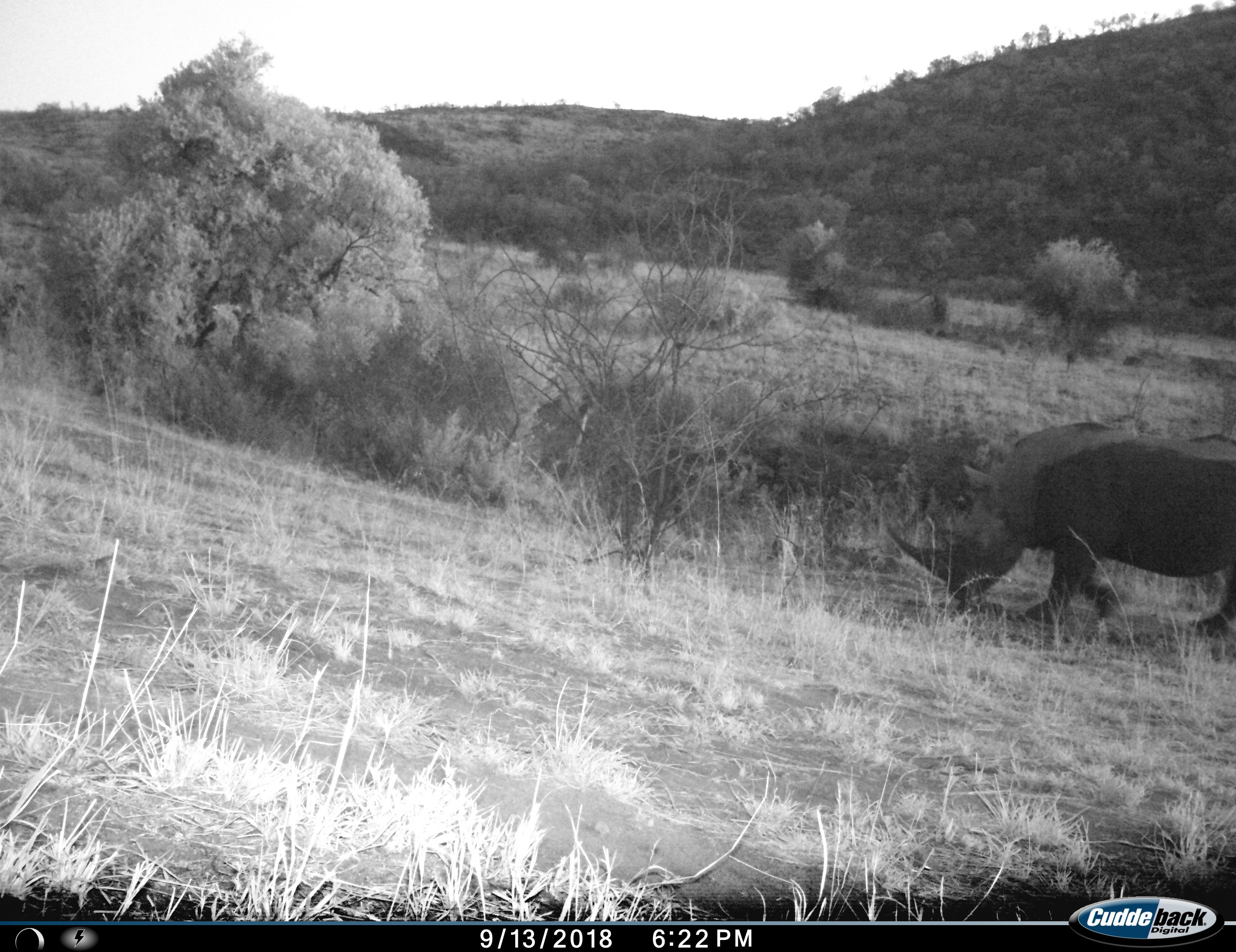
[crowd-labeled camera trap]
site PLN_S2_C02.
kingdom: Animalia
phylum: Chordata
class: Mammalia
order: Perissodactyla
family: Rhinocerotidae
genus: Ceratotherium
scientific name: Ceratotherium simum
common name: white rhinoceros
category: rhinoceroswhite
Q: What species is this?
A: Rhinoceroswhite (white rhinoceros) (Ceratotherium simum).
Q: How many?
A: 1.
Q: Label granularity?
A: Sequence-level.